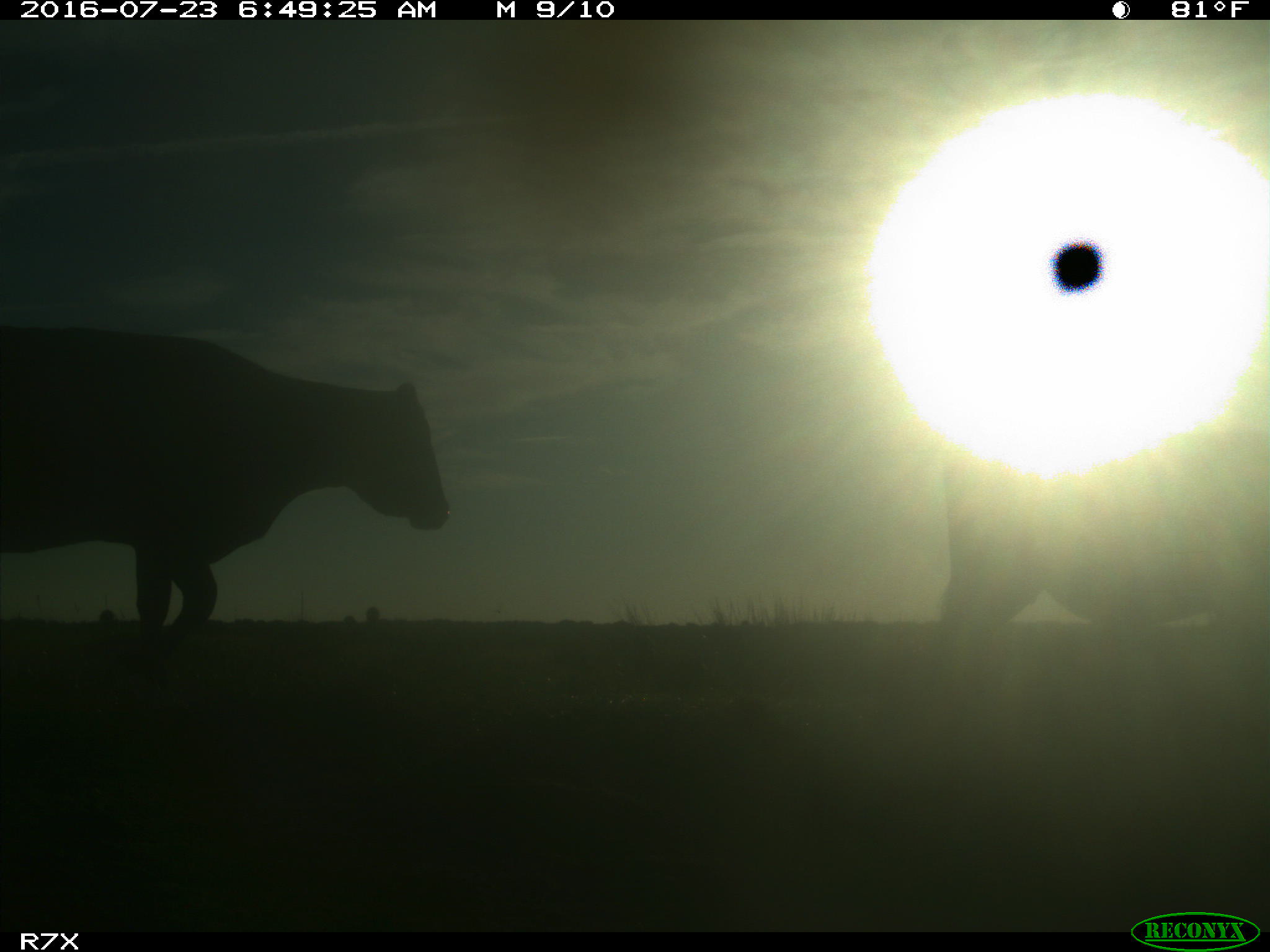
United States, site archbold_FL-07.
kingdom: Animalia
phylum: Chordata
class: Mammalia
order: Artiodactyla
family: Bovidae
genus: Bos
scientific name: Bos taurus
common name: domestic cow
Bos taurus (domestic cow).